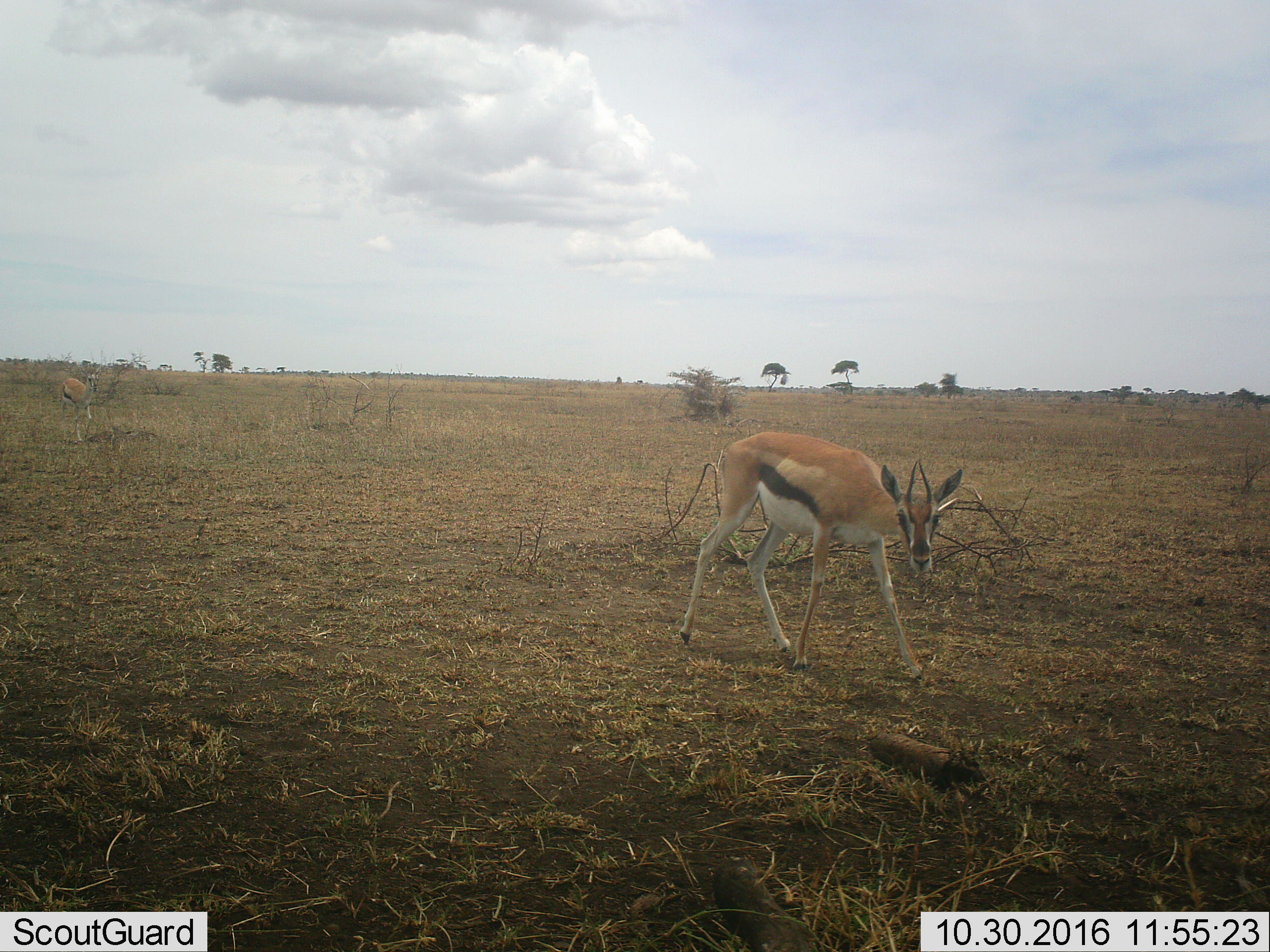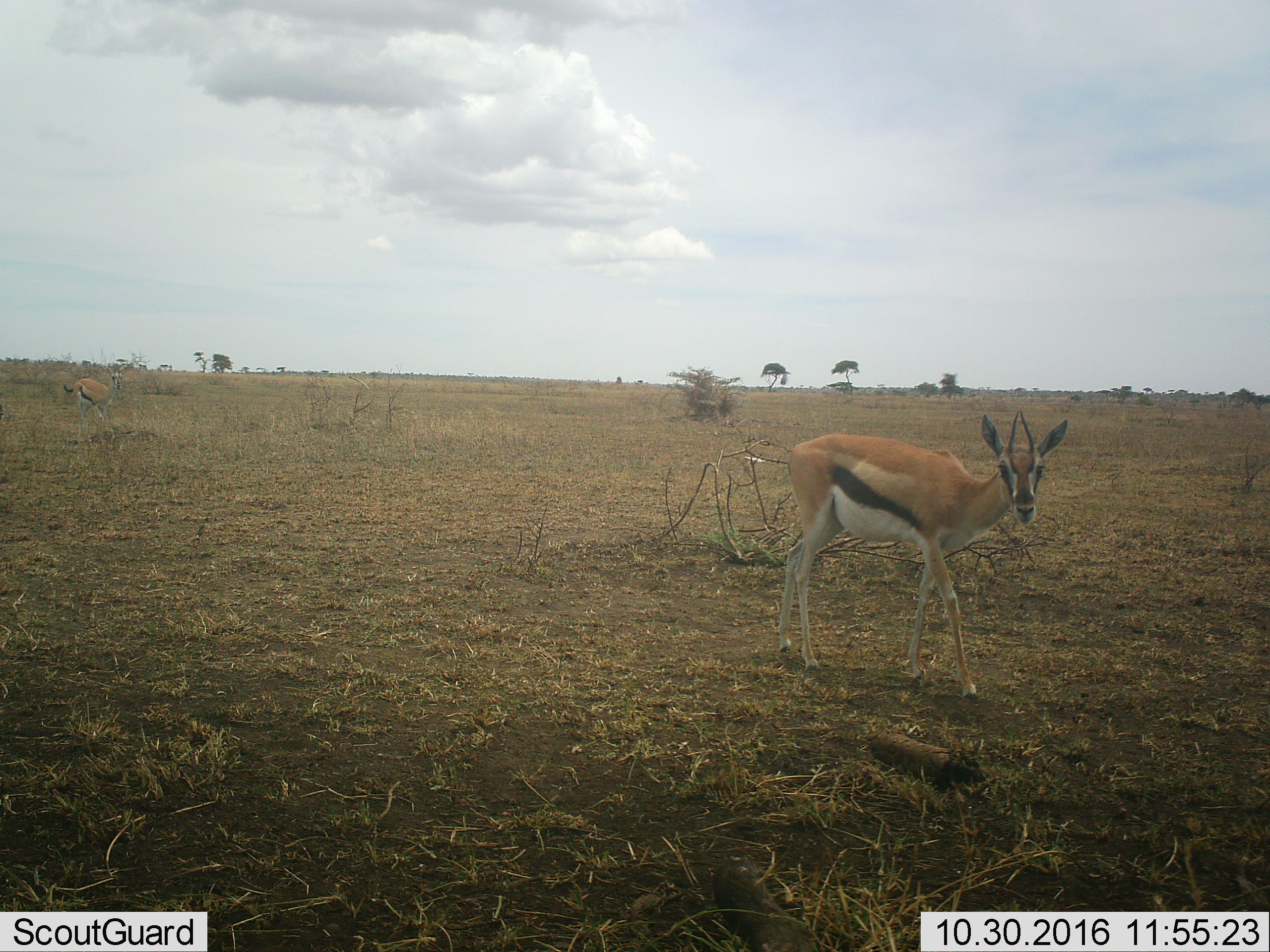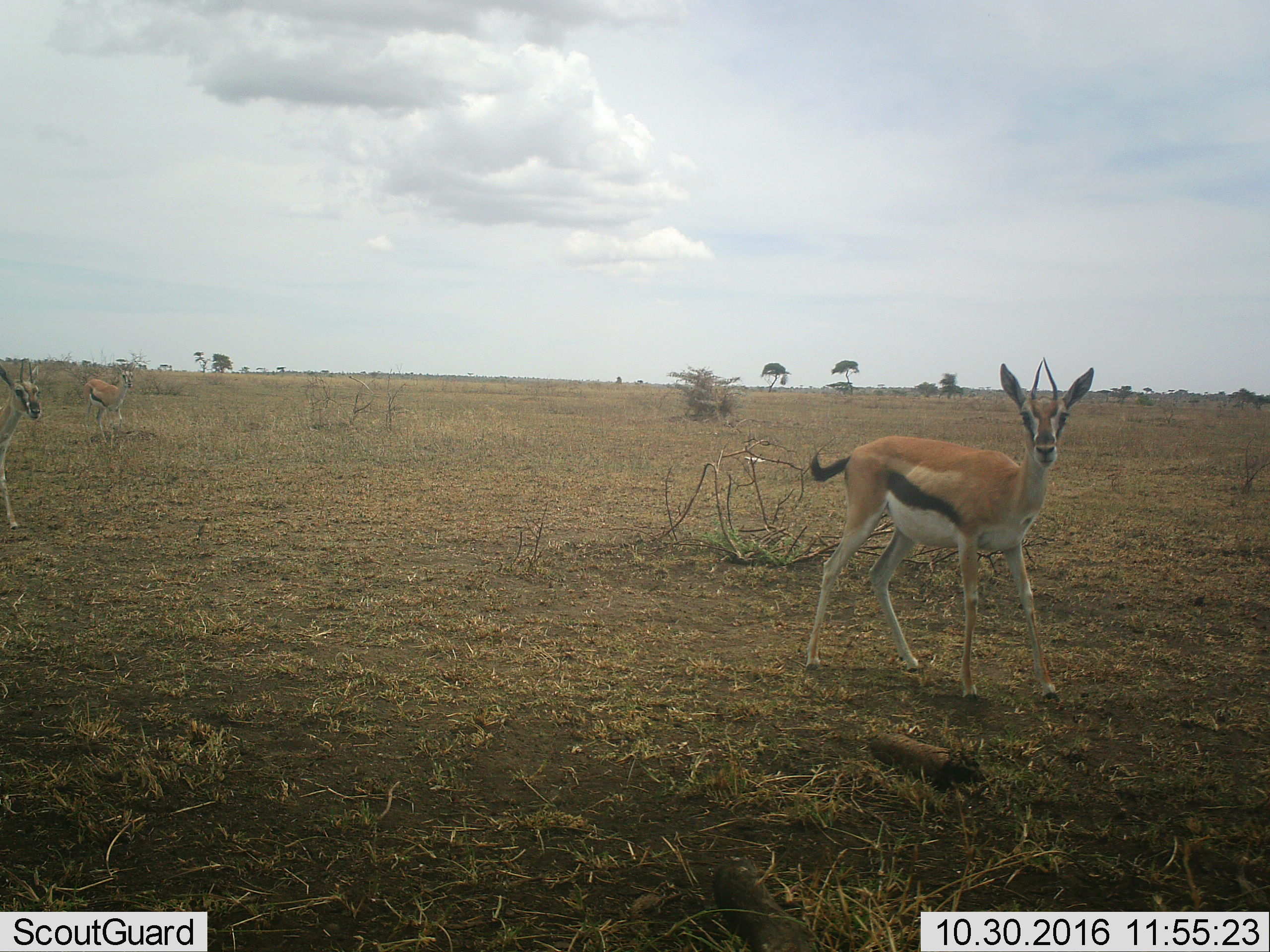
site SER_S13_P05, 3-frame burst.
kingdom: Animalia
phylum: Chordata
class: Mammalia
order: Artiodactyla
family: Bovidae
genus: Eudorcas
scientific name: Eudorcas thomsonii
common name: thomson's gazelle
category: gazellethomsons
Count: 3.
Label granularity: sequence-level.